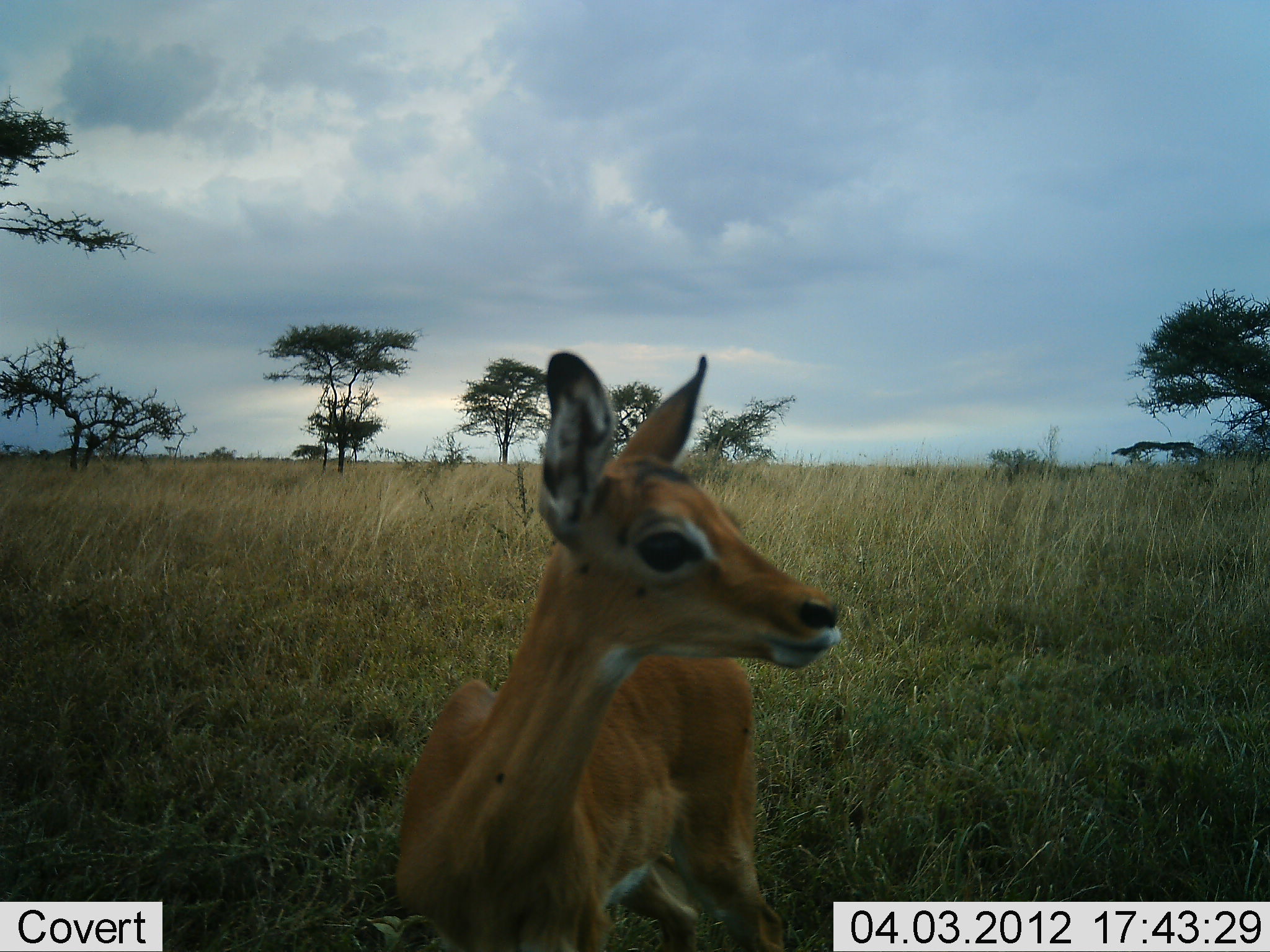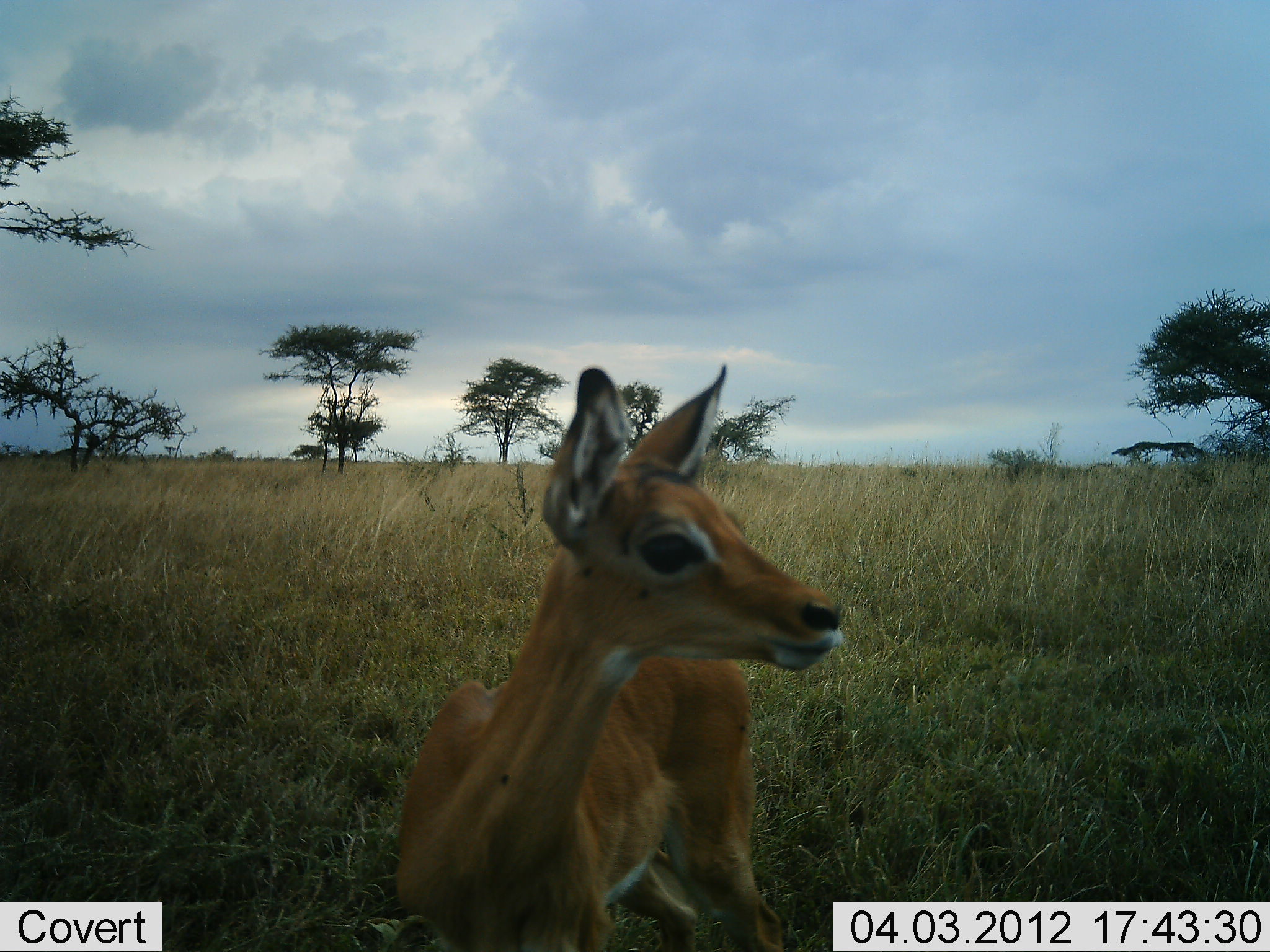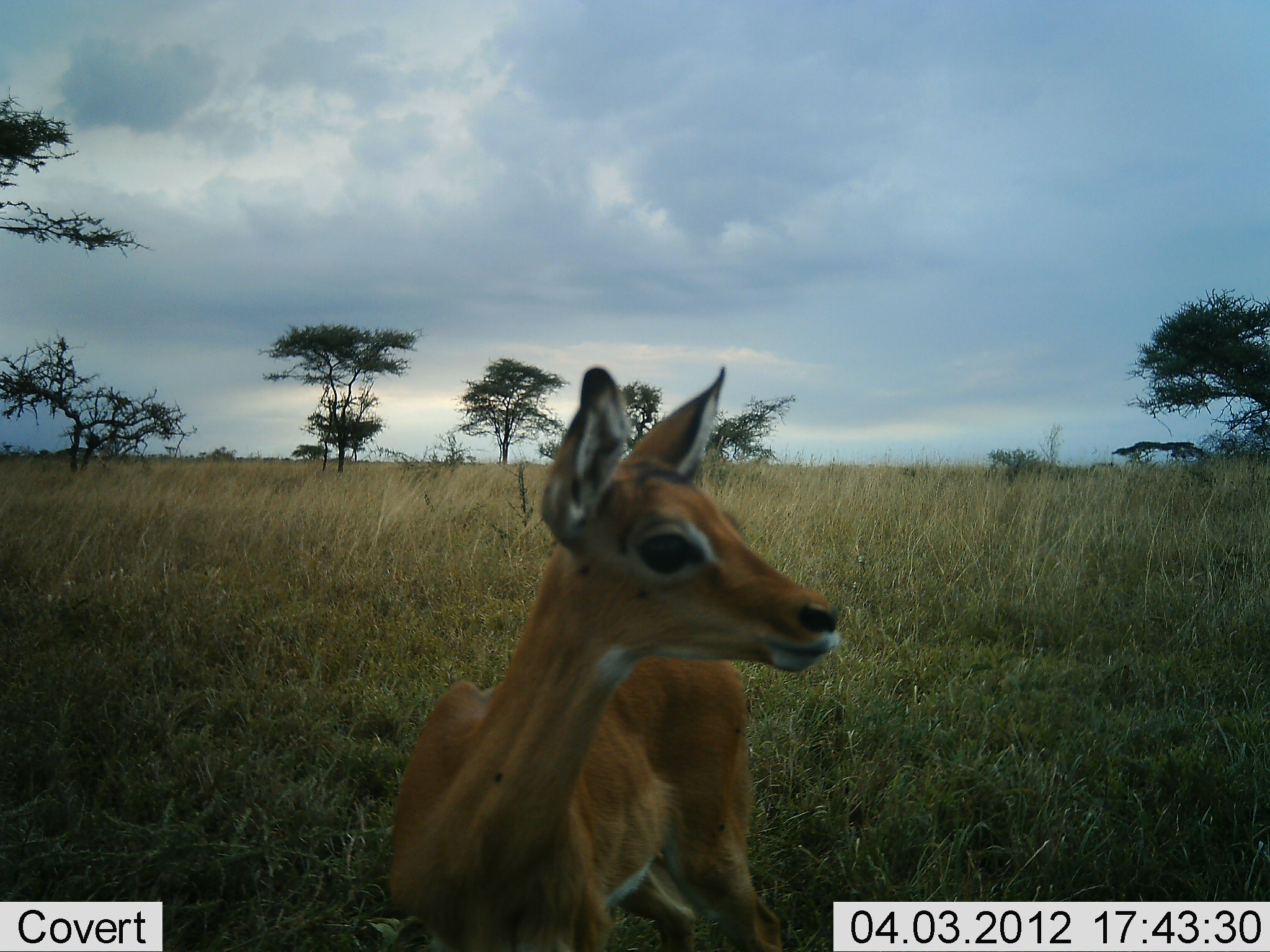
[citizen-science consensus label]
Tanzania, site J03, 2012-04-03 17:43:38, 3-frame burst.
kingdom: Animalia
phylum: Chordata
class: Mammalia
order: Artiodactyla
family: Bovidae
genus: Aepyceros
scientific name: Aepyceros melampus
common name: impala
Impala (Aepyceros melampus), count 1. Behavior (volunteer vote fractions): standing 100%, resting 0%, moving 0%, interacting 0%. Young present (vote fraction): 18%. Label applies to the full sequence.